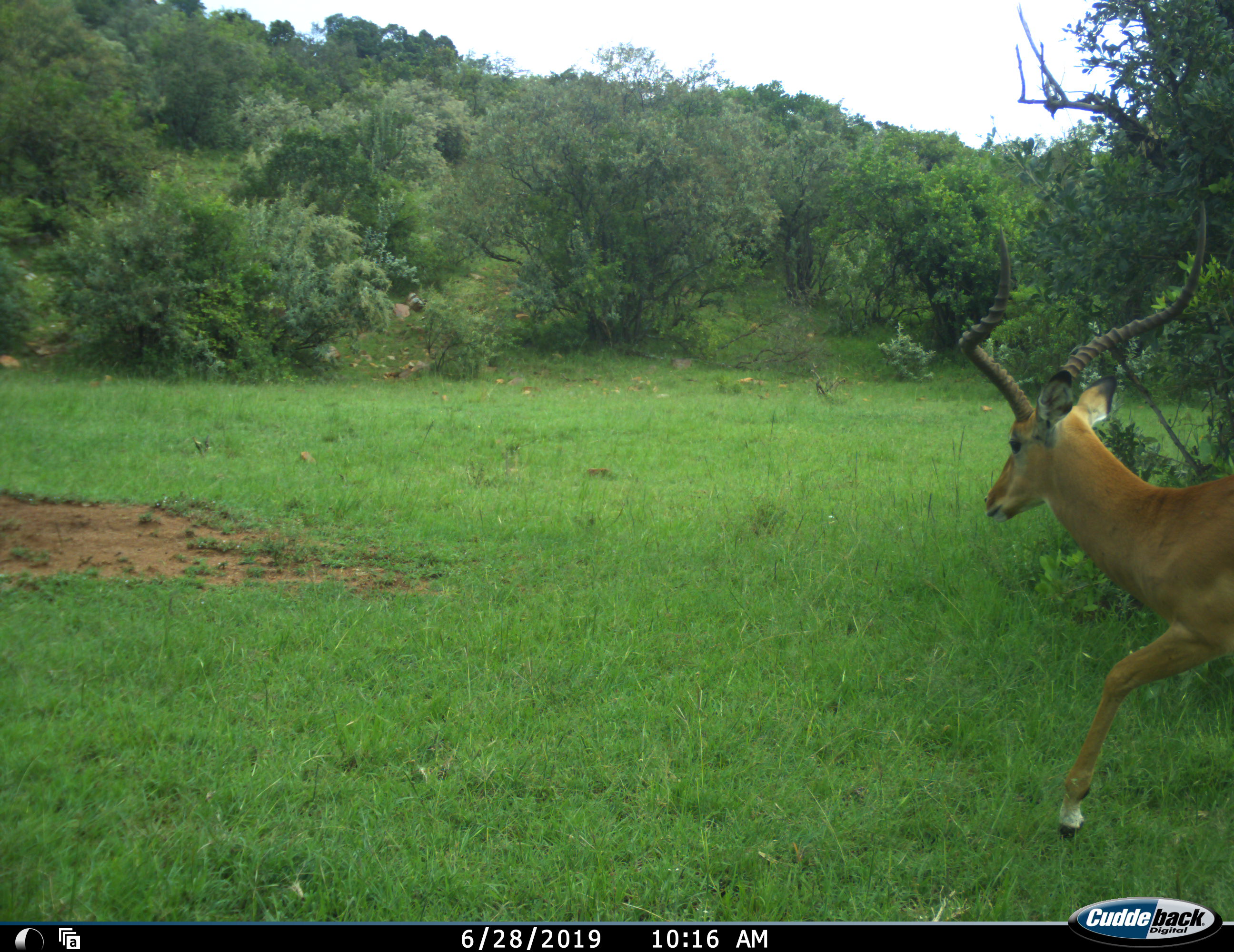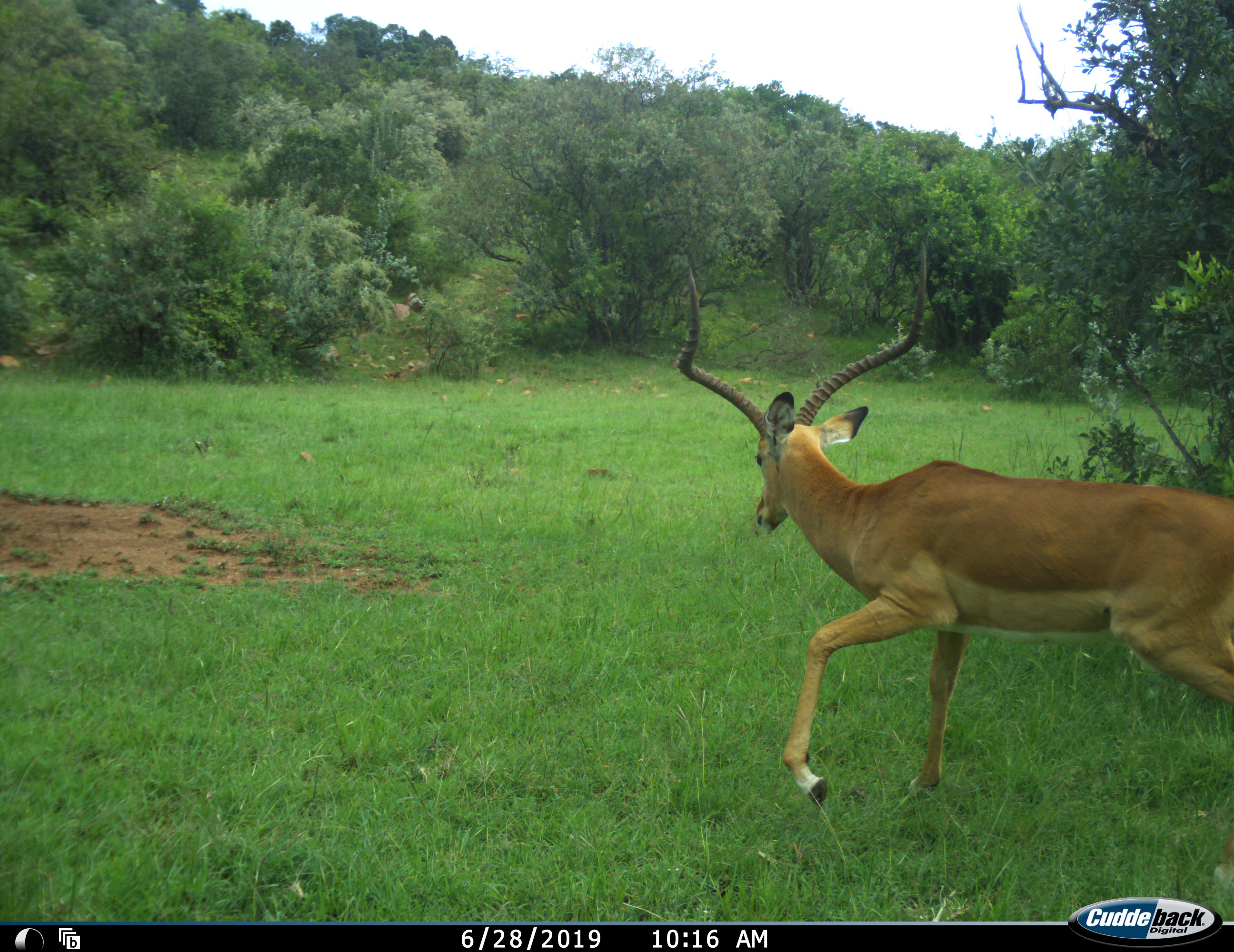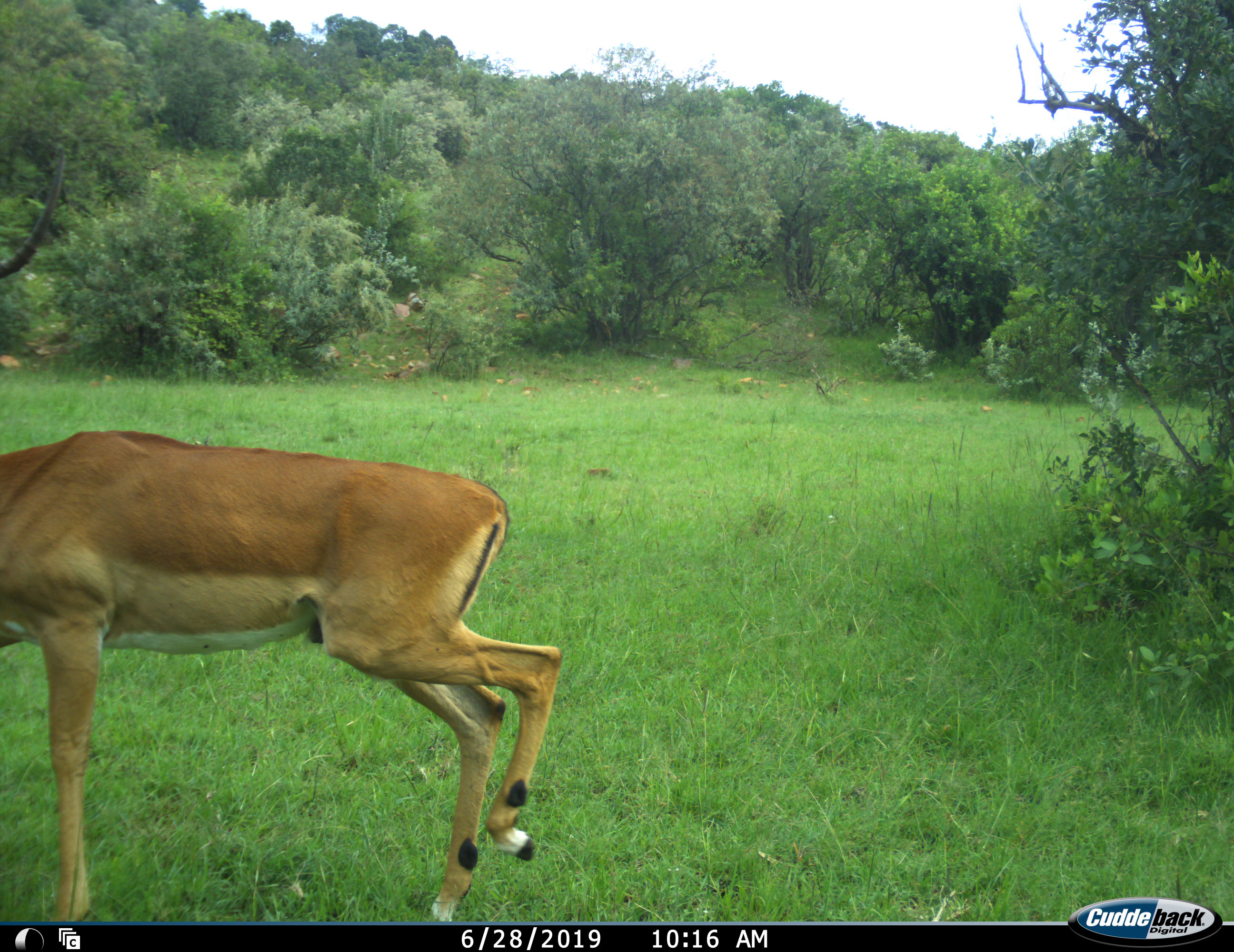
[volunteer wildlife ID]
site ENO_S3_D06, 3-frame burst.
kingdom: Animalia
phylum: Chordata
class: Mammalia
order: Artiodactyla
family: Bovidae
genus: Aepyceros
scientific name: Aepyceros melampus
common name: impala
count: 1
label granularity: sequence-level